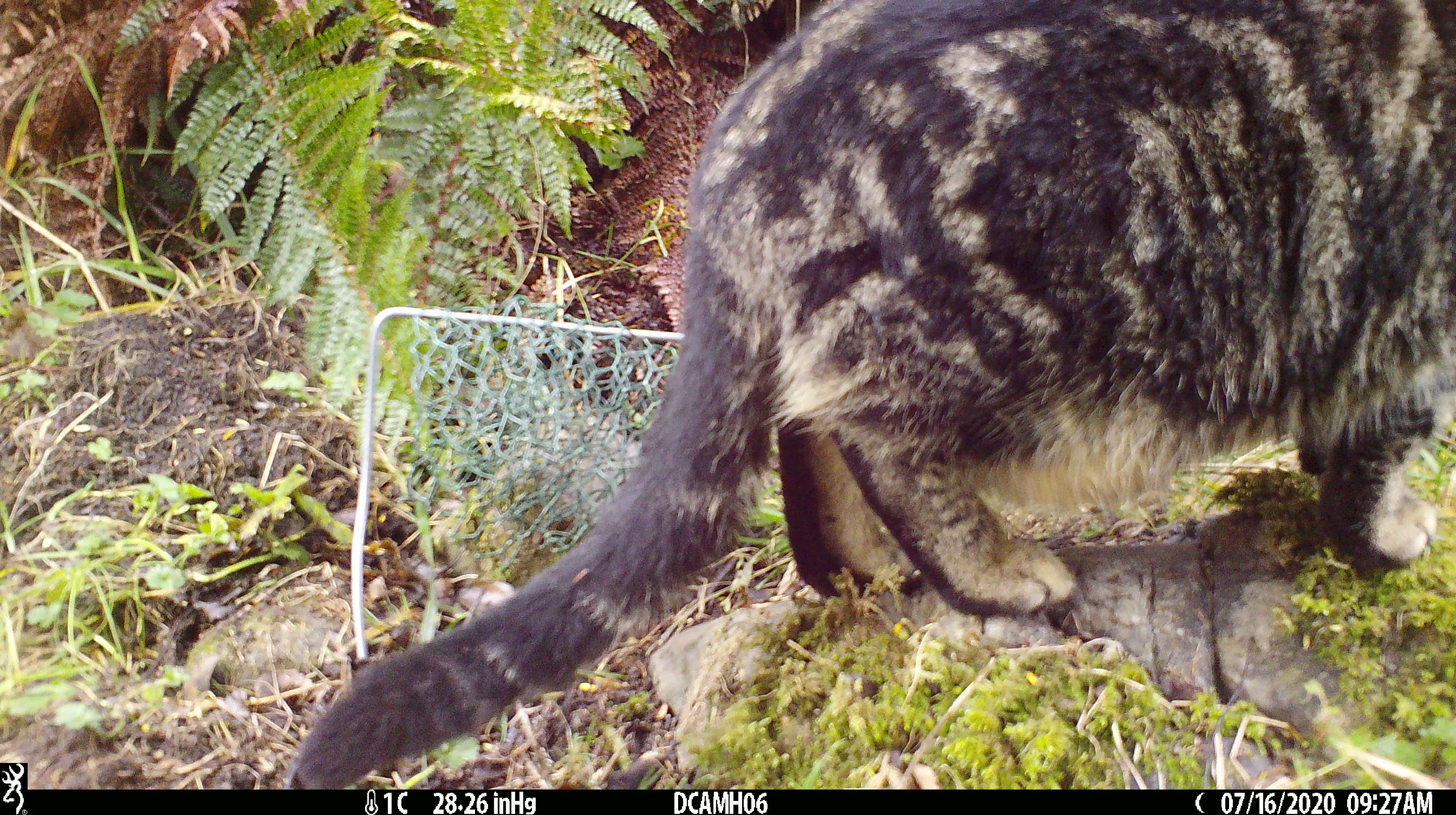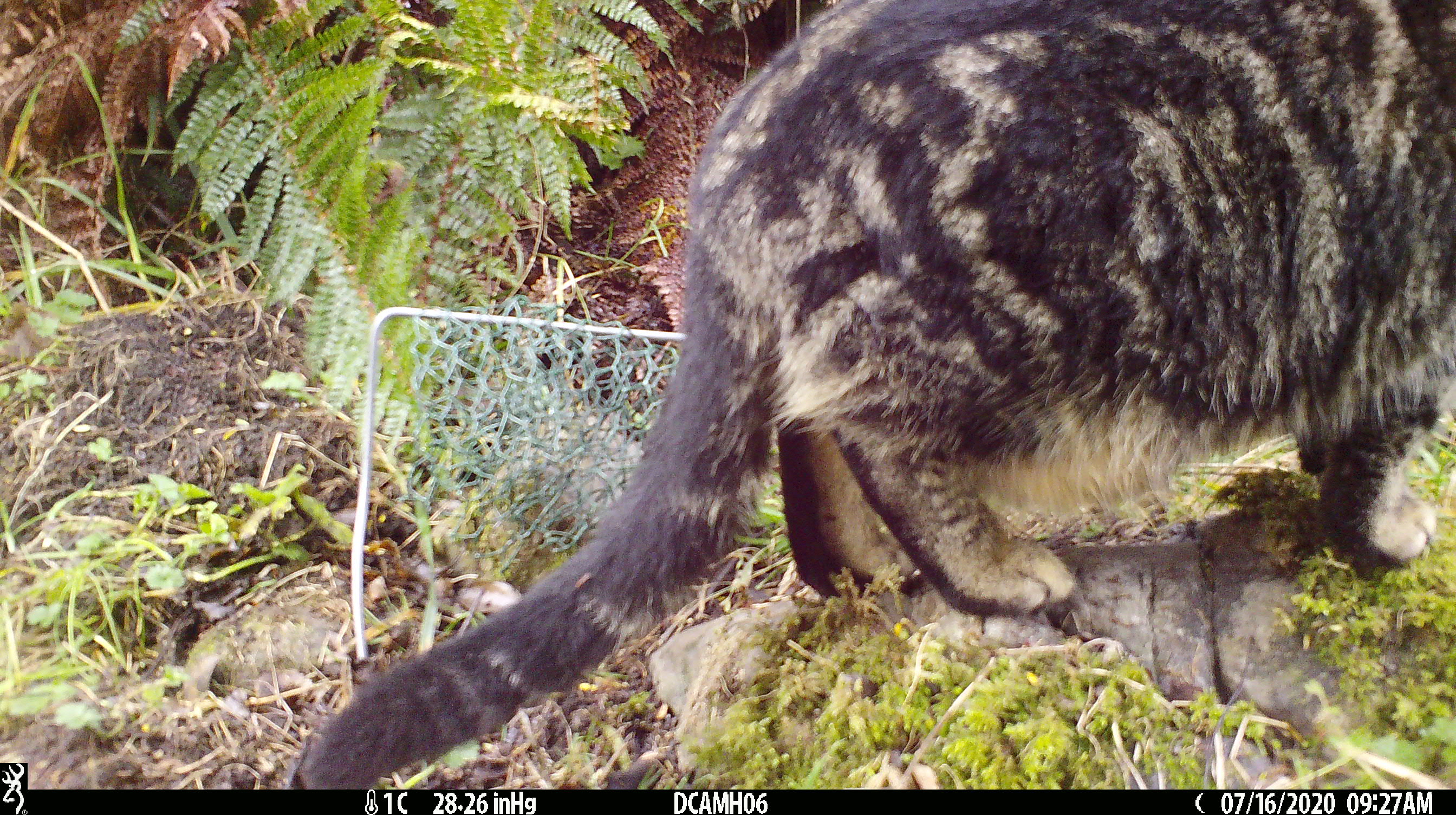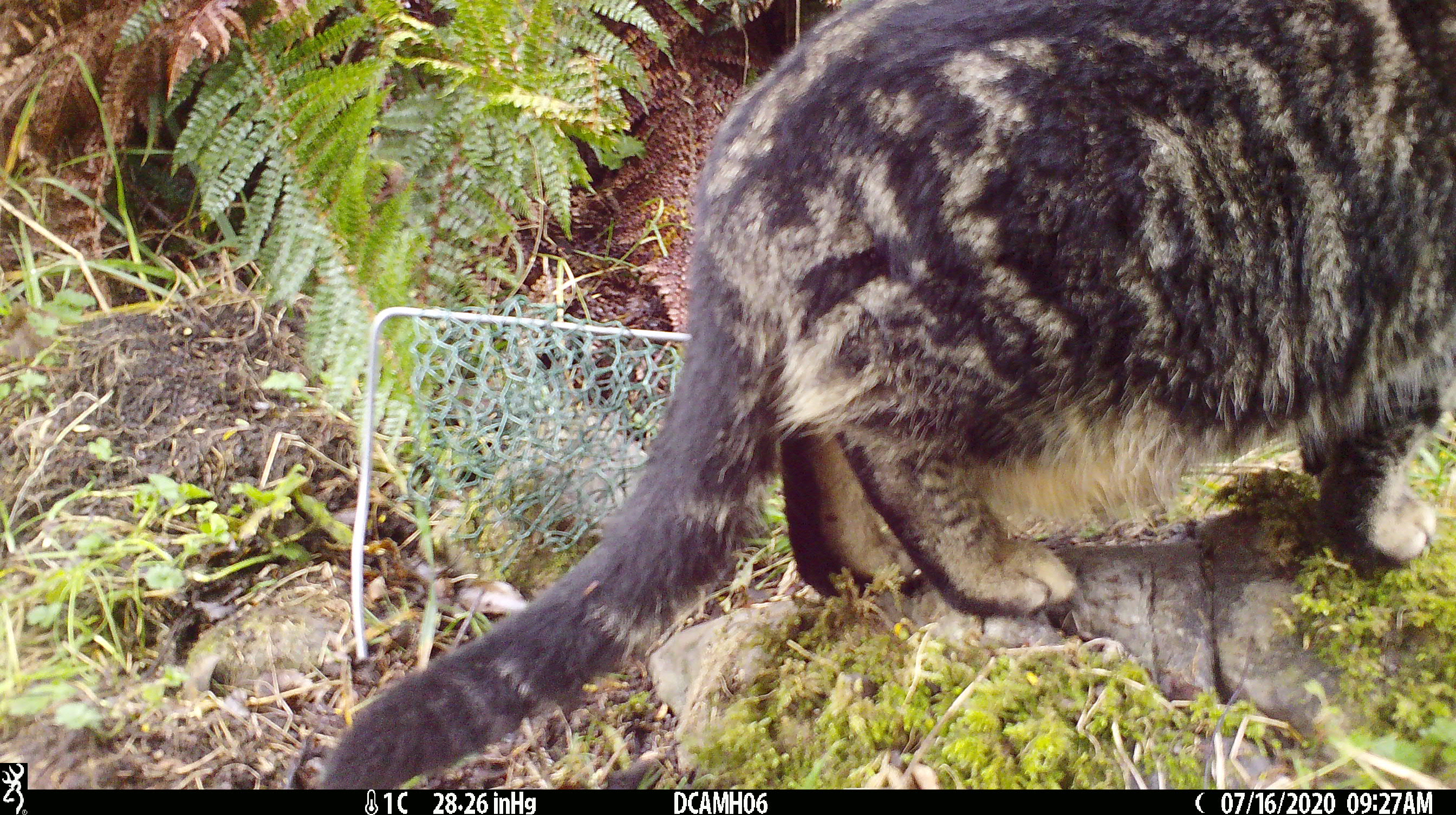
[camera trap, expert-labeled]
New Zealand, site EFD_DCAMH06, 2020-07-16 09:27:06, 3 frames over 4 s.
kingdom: Animalia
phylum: Chordata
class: Mammalia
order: Carnivora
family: Felidae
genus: Felis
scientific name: Felis catus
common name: domestic cat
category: cat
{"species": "cat (domestic cat) (Felis catus)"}